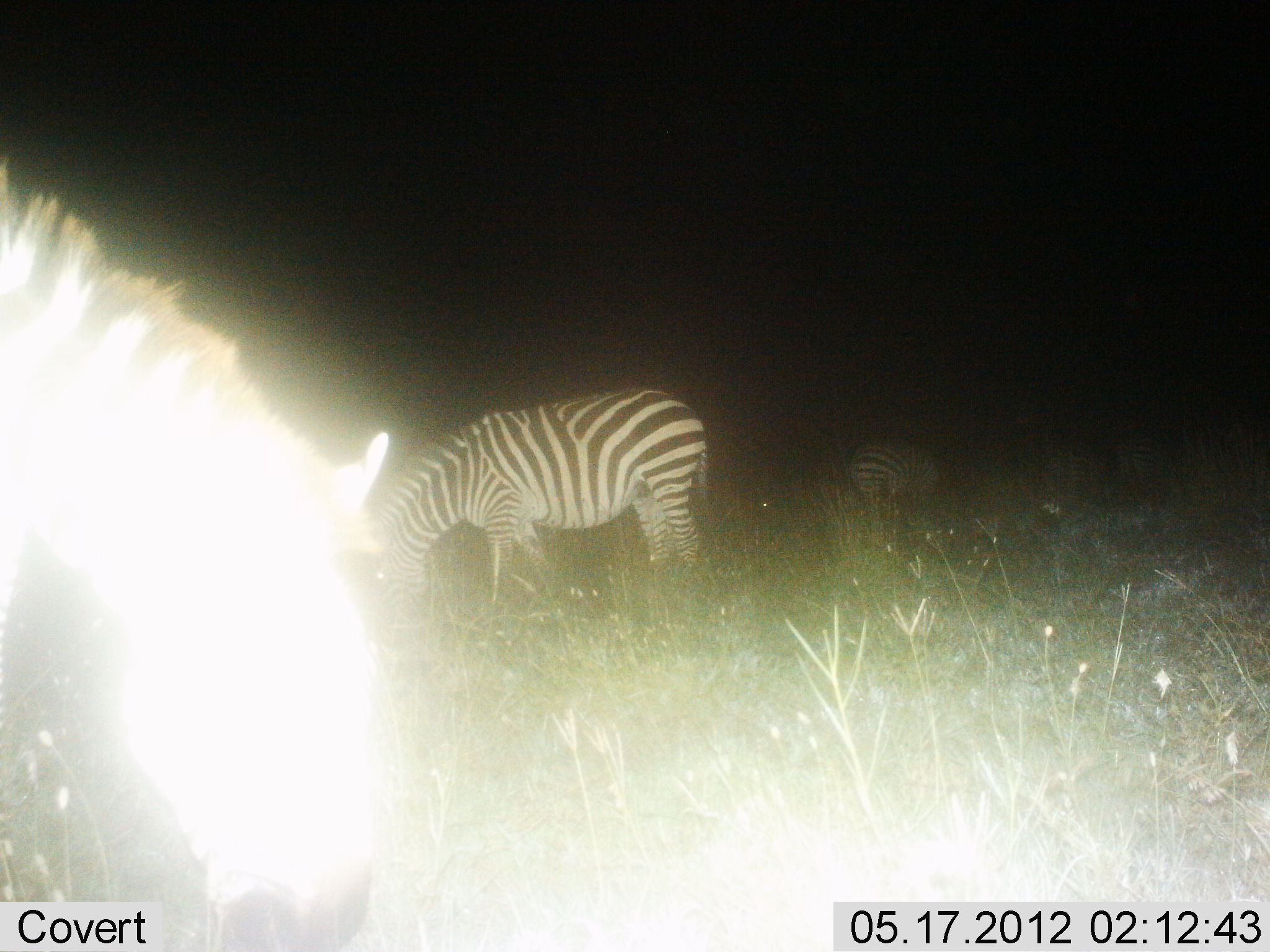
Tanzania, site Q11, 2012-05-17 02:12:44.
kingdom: Animalia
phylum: Chordata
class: Mammalia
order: Perissodactyla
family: Equidae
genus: Equus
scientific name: Equus quagga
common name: plains zebra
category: zebra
Zebra (plains zebra) (Equus quagga), count 3. Behavior (volunteer vote fractions): standing 30%, resting 0%, moving 10%, interacting 0%. Young present (vote fraction): 0%. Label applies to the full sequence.